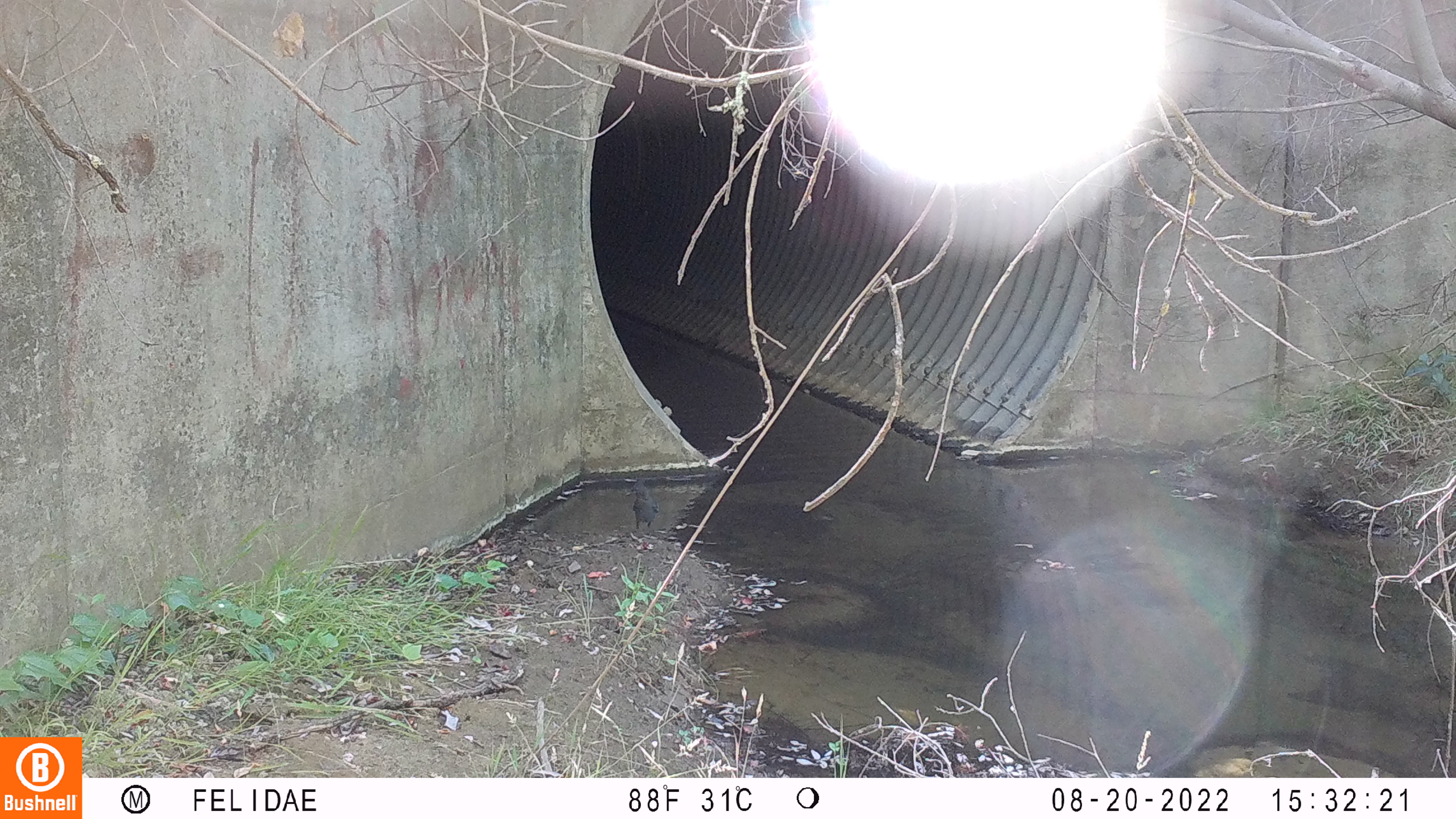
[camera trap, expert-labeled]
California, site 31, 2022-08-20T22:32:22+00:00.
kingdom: Animalia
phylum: Chordata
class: Aves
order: Passeriformes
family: Corvidae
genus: Cyanocitta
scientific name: Cyanocitta stelleri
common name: steller's jay